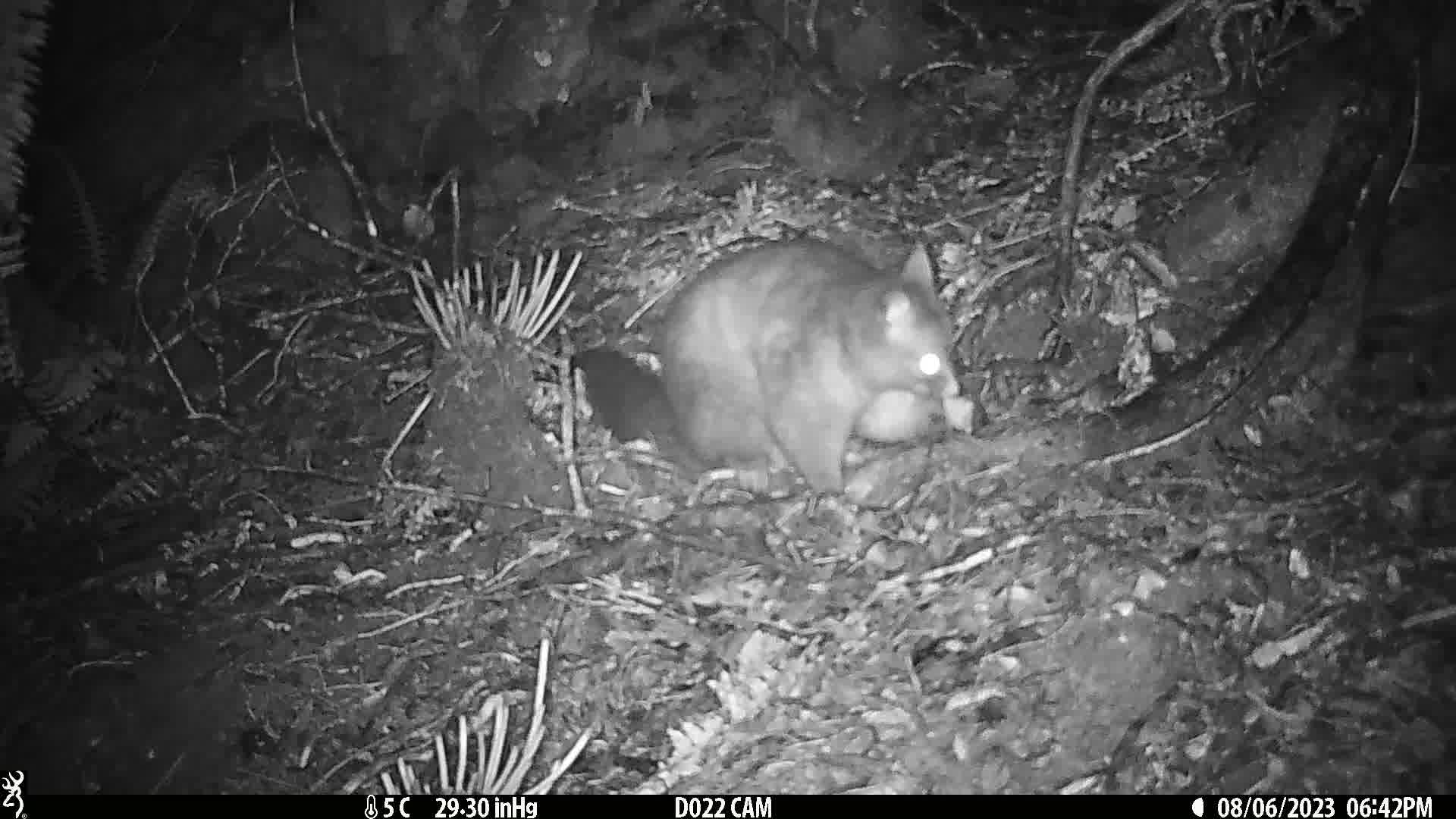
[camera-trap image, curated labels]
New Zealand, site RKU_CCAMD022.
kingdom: Animalia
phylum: Chordata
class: Mammalia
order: Diprotodontia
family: Phalangeridae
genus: Trichosurus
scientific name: Trichosurus vulpecula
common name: common brushtail possum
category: possum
Possum (common brushtail possum) (Trichosurus vulpecula).